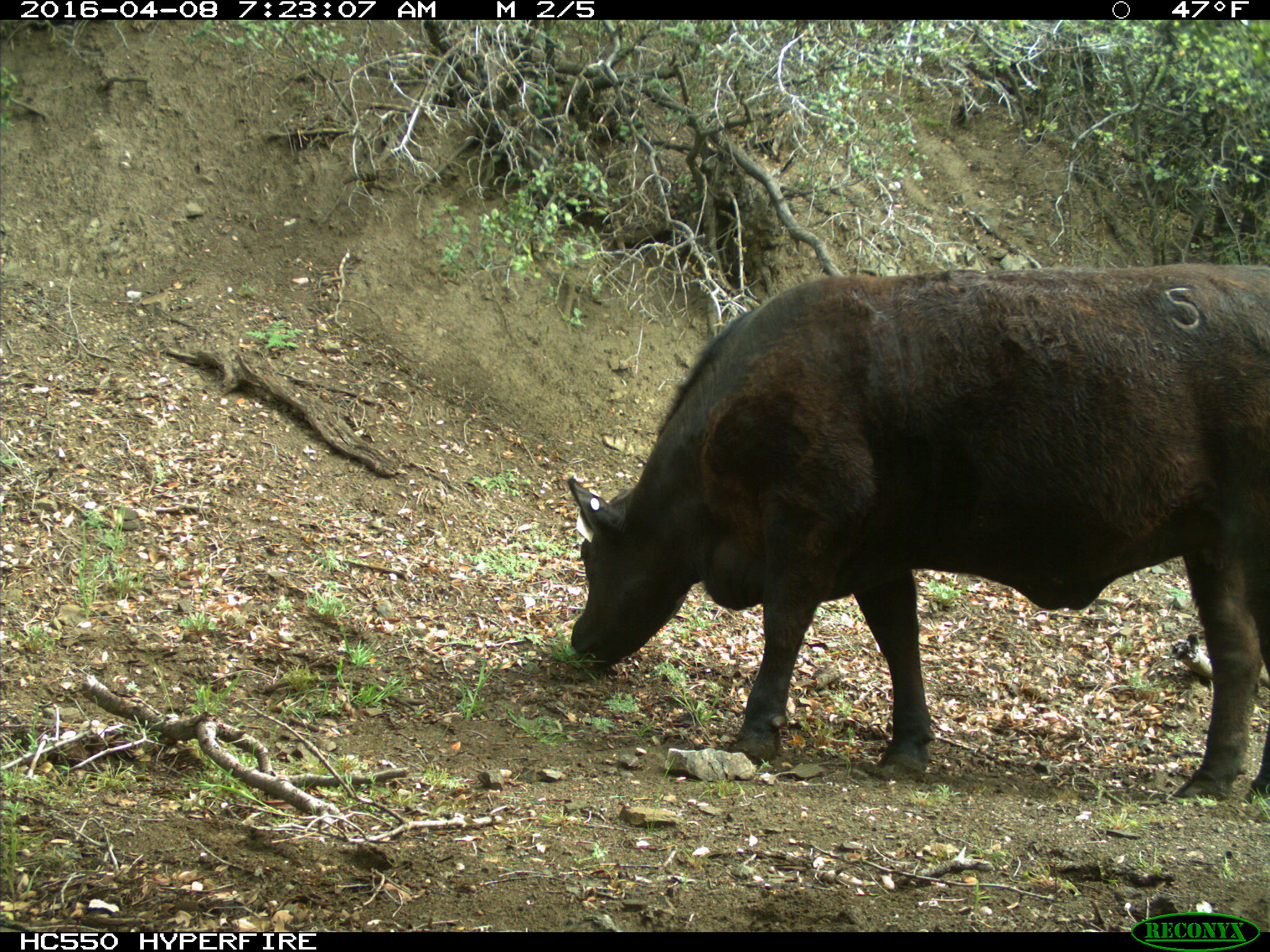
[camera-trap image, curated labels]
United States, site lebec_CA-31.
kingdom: Animalia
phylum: Chordata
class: Mammalia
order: Artiodactyla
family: Bovidae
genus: Bos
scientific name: Bos taurus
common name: domestic cow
Bos taurus (domestic cow).